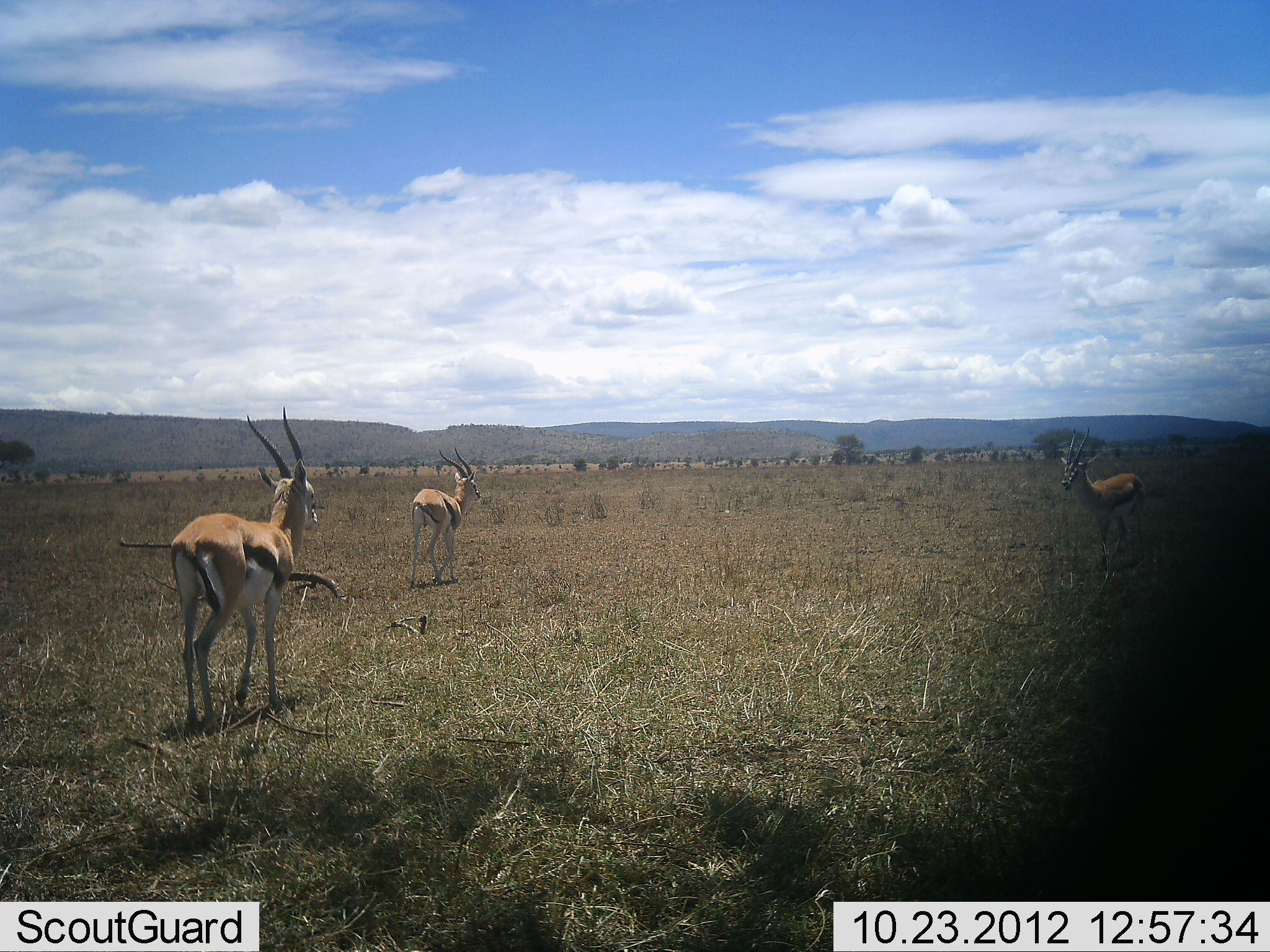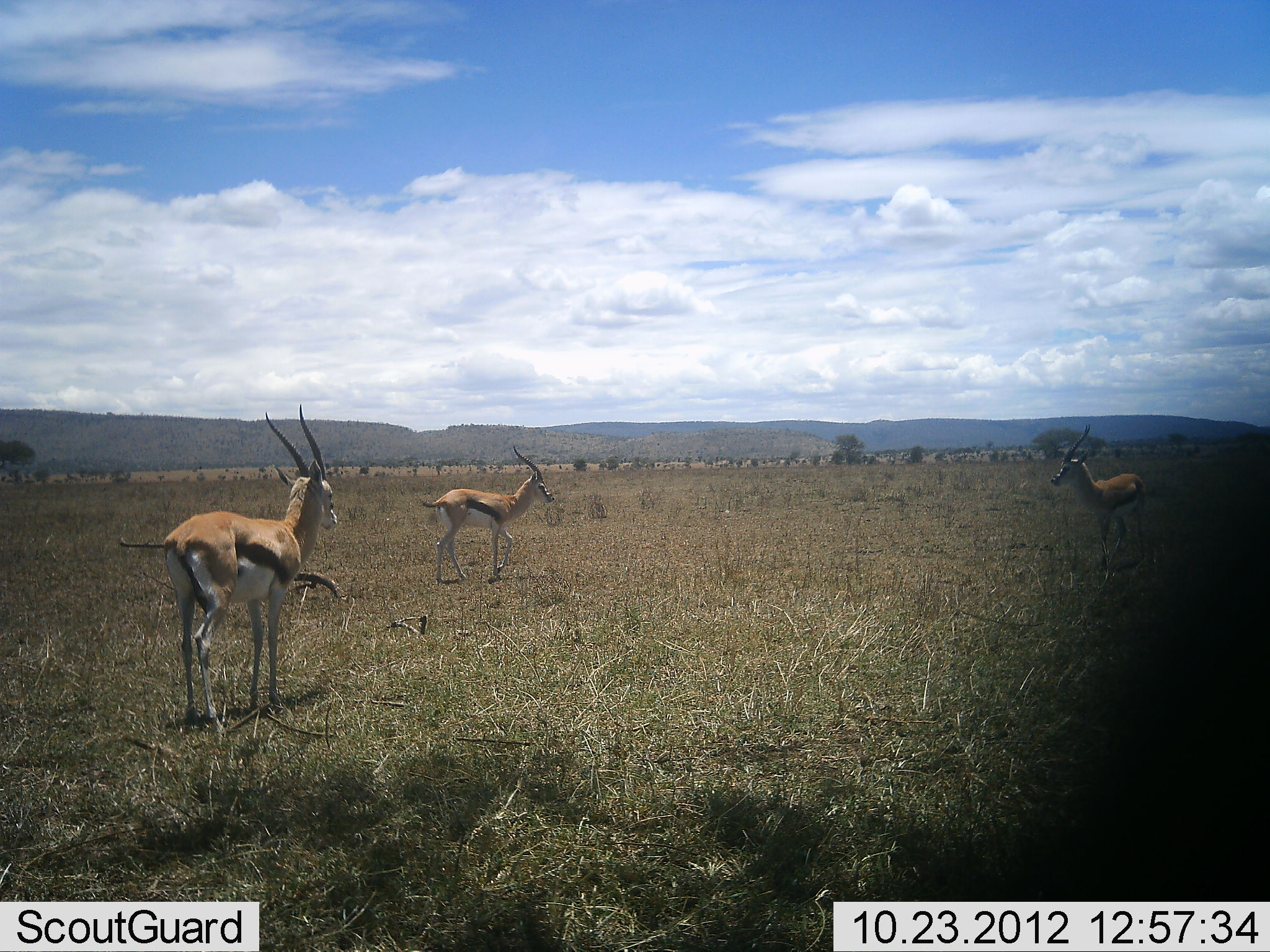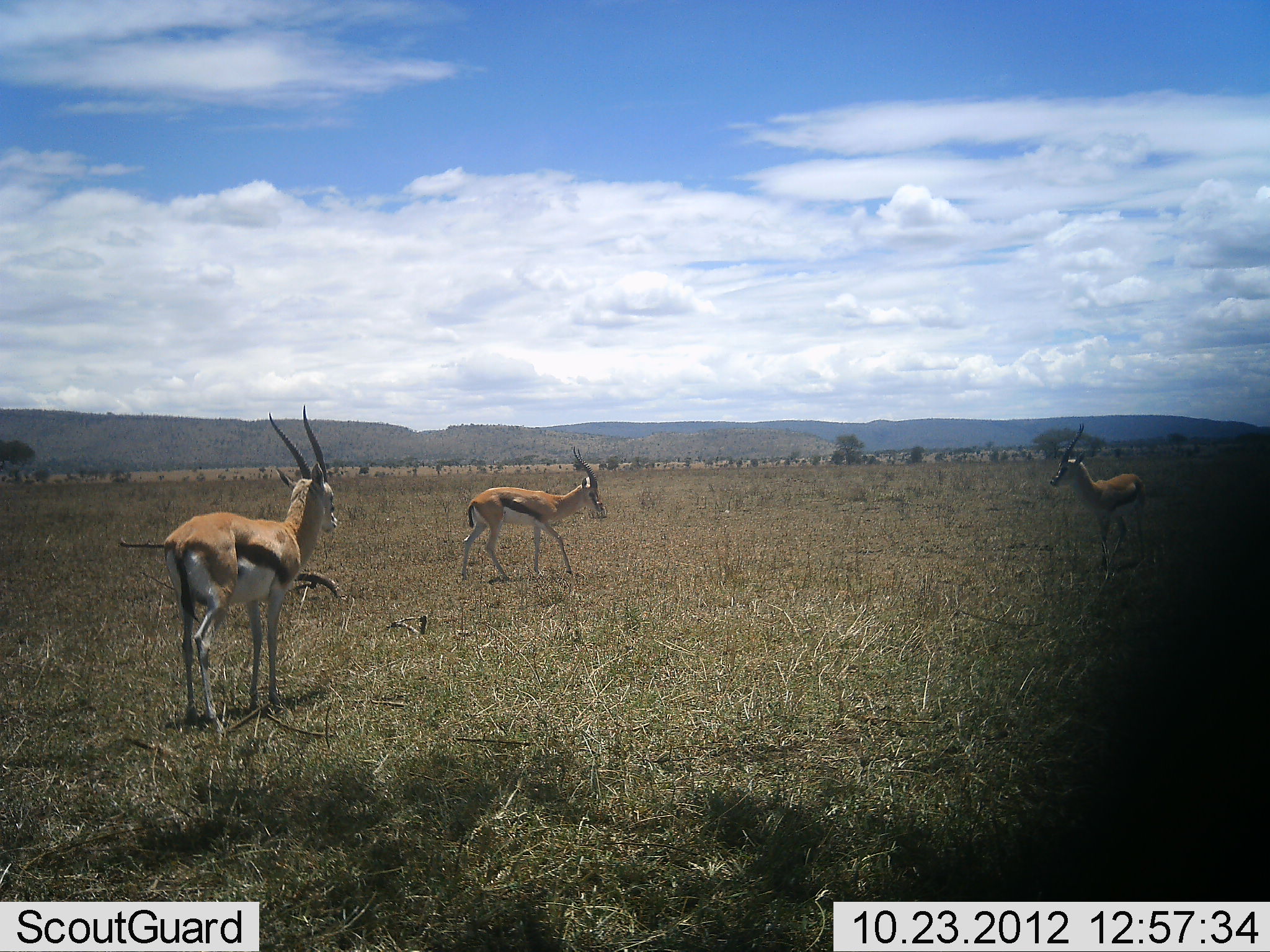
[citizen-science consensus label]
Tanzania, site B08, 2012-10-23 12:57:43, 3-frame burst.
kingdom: Animalia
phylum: Chordata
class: Mammalia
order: Artiodactyla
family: Bovidae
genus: Eudorcas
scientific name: Eudorcas thomsonii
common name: thomson's gazelle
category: gazellethomsons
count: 3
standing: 100%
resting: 0%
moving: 50%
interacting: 0%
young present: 10%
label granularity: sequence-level